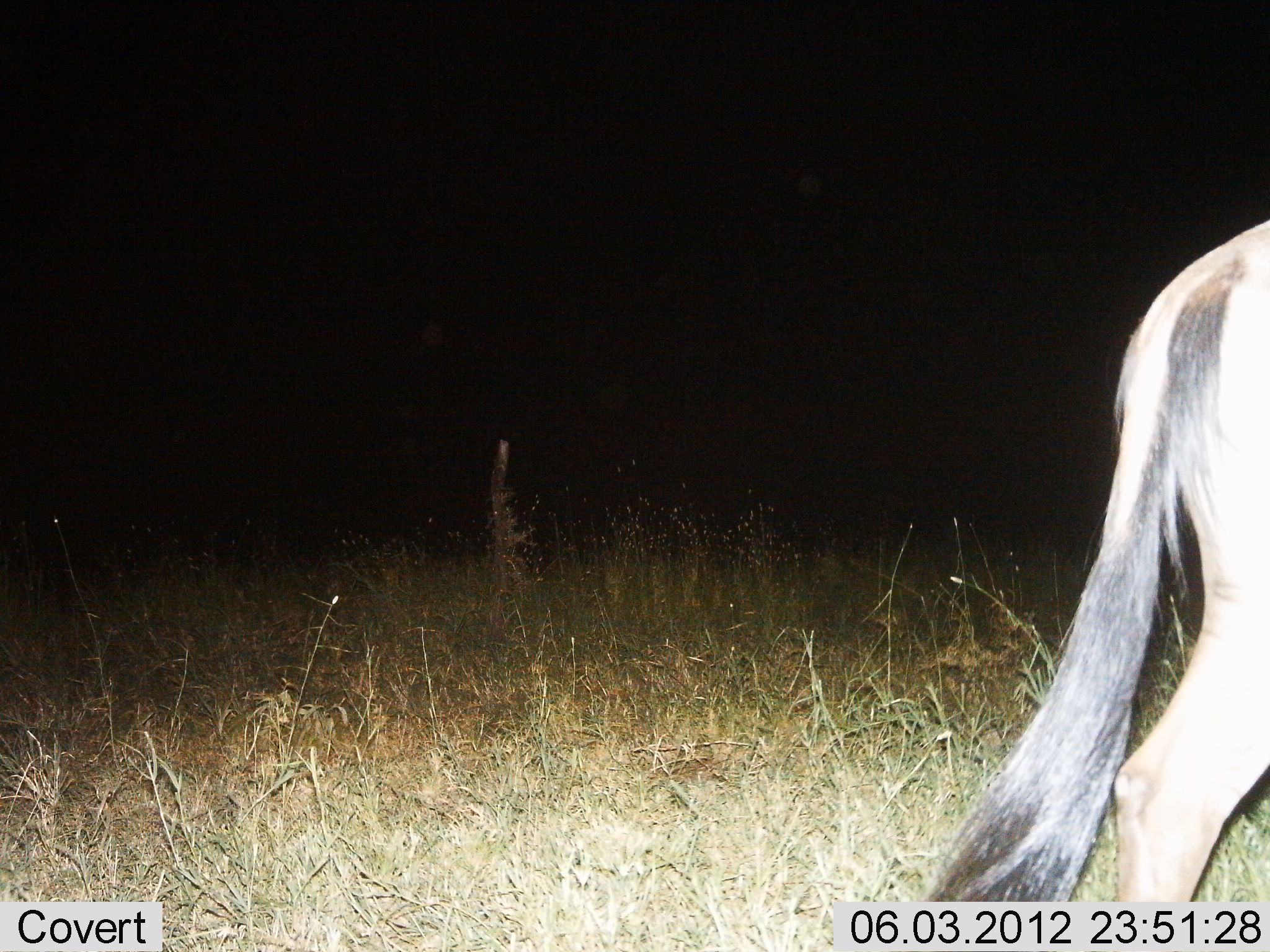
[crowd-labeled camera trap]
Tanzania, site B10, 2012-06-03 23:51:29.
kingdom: Animalia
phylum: Chordata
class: Mammalia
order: Artiodactyla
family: Bovidae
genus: Connochaetes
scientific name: Connochaetes taurinus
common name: blue wildebeest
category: wildebeest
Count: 1.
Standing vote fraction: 10%.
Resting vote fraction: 0%.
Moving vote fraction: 90%.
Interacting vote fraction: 0%.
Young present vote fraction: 0%.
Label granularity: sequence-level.